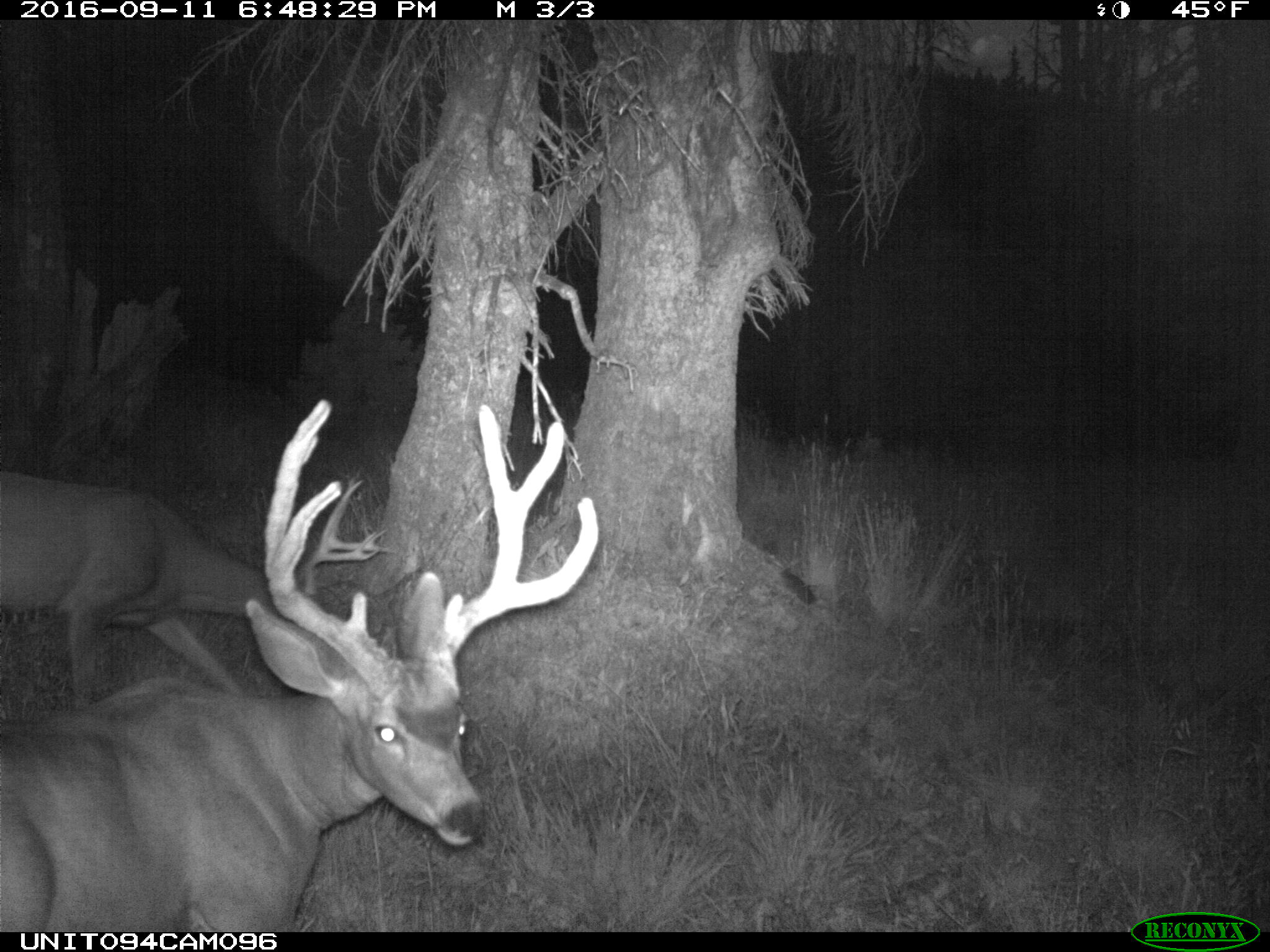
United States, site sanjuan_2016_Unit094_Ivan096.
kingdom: Animalia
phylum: Chordata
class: Mammalia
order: Artiodactyla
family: Cervidae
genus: Odocoileus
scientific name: Odocoileus hemionus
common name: mule deer